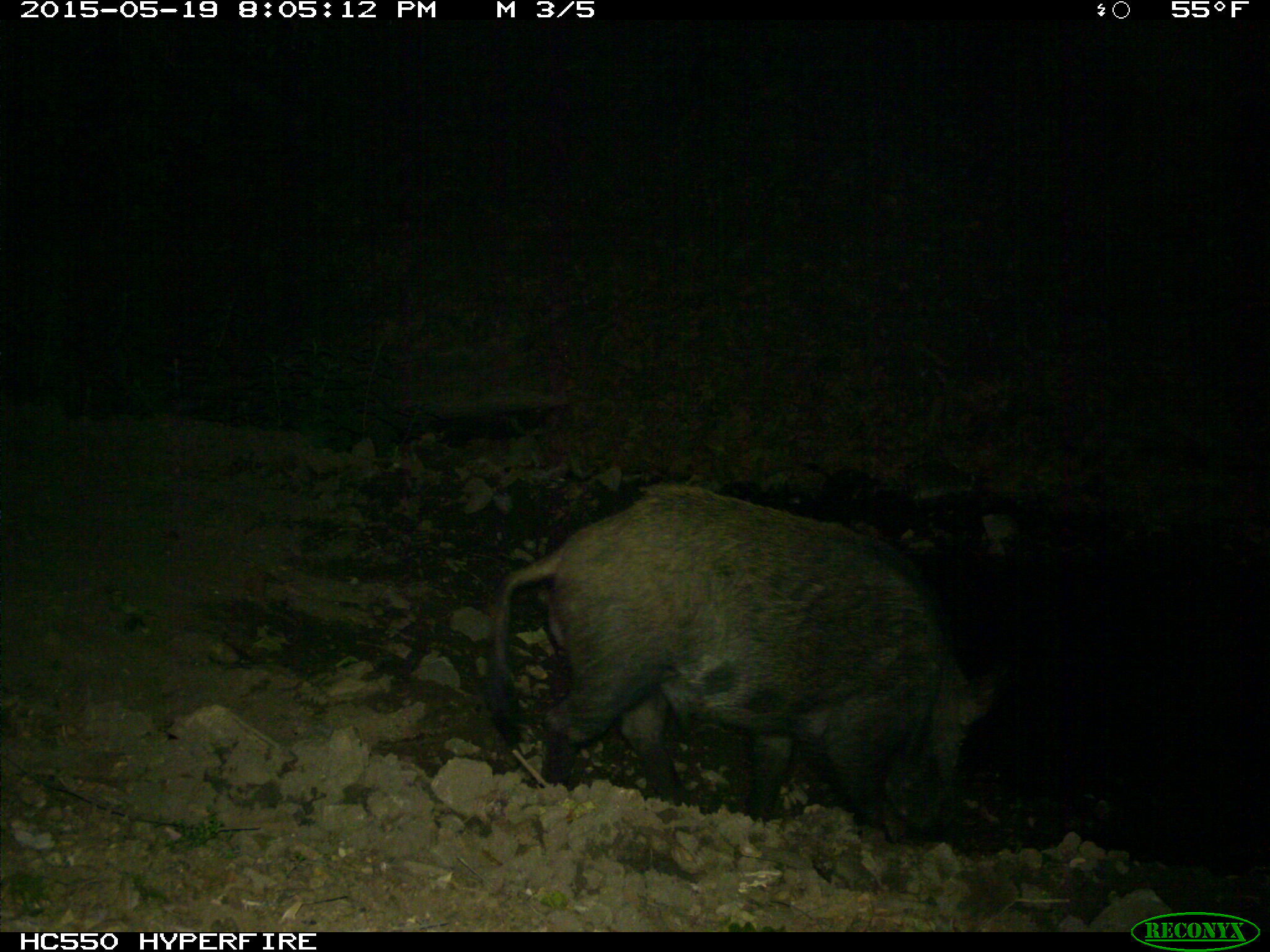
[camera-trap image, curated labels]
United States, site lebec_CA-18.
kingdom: Animalia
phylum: Chordata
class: Mammalia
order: Artiodactyla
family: Suidae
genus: Sus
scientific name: Sus scrofa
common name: wild boar